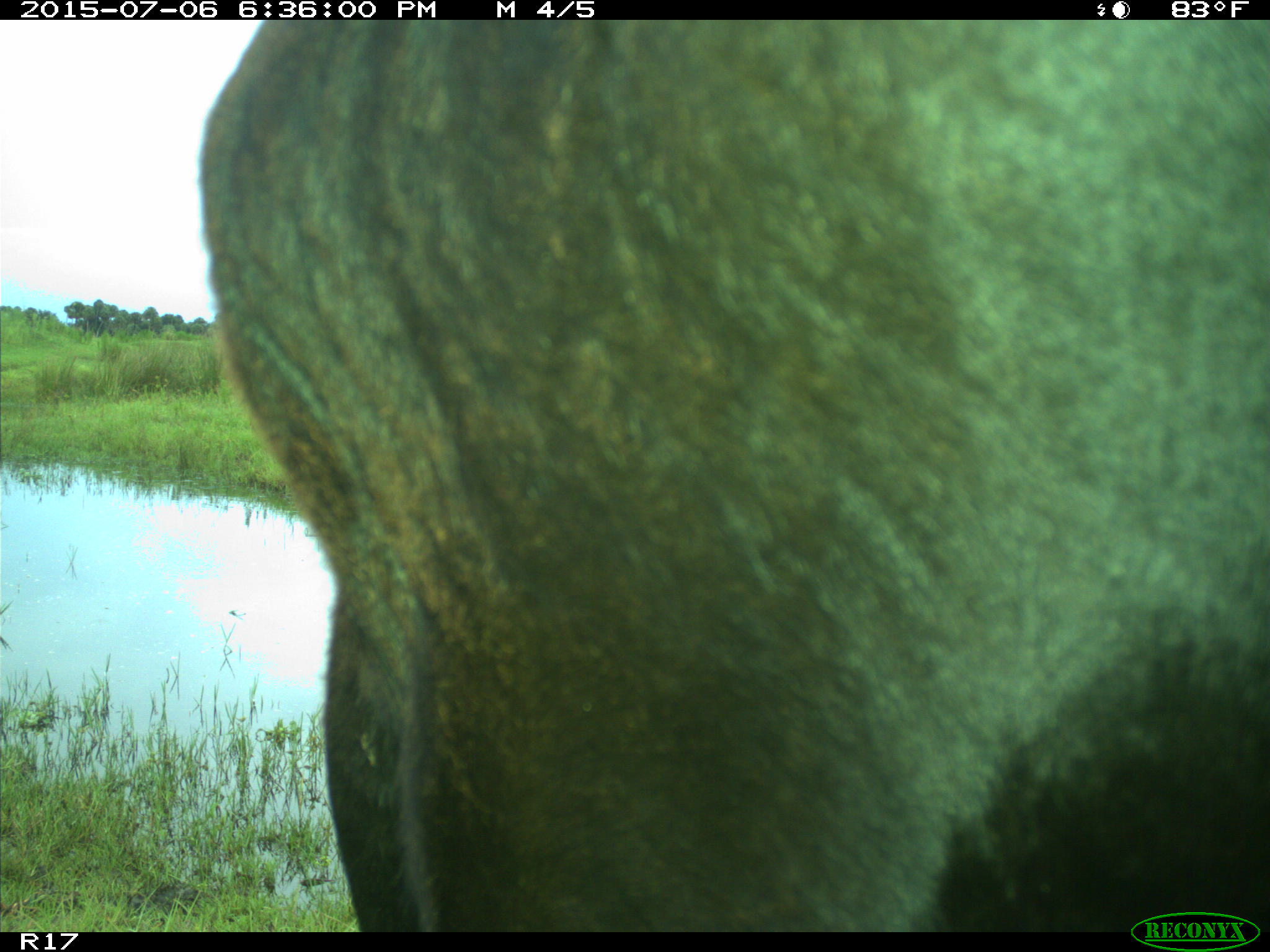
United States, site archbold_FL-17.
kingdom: Animalia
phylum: Chordata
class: Mammalia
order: Artiodactyla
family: Bovidae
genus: Bos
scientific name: Bos taurus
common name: domestic cow